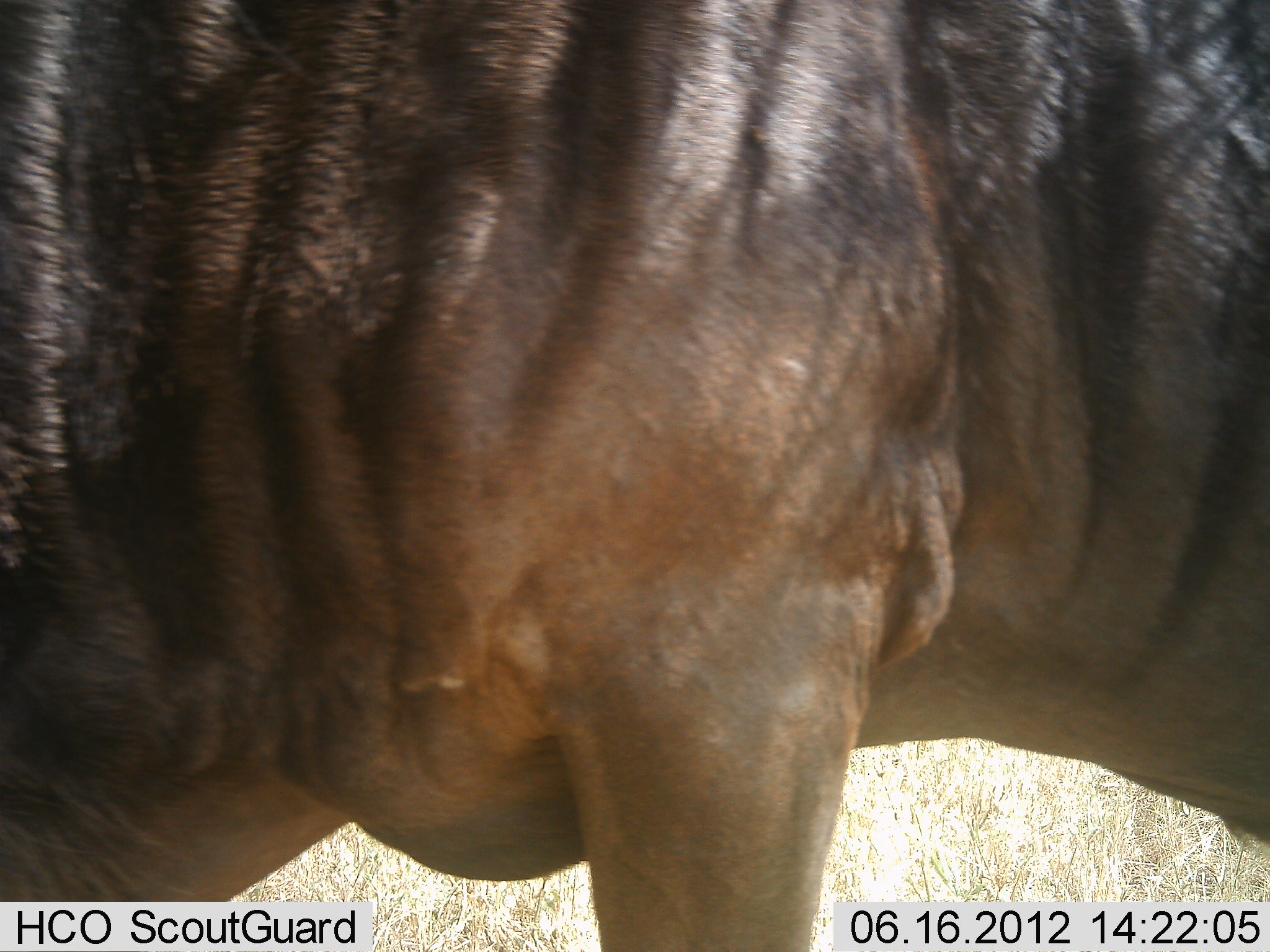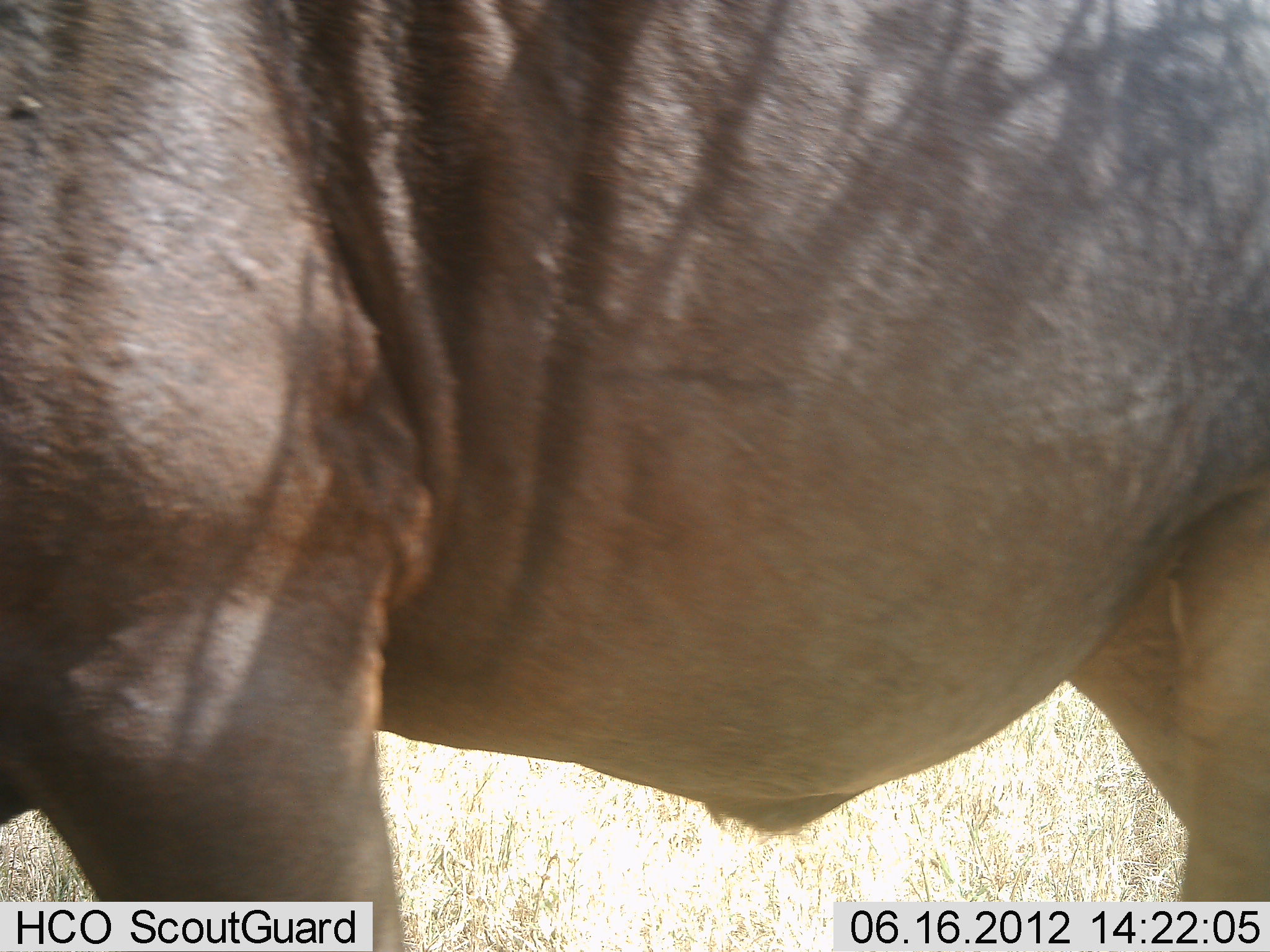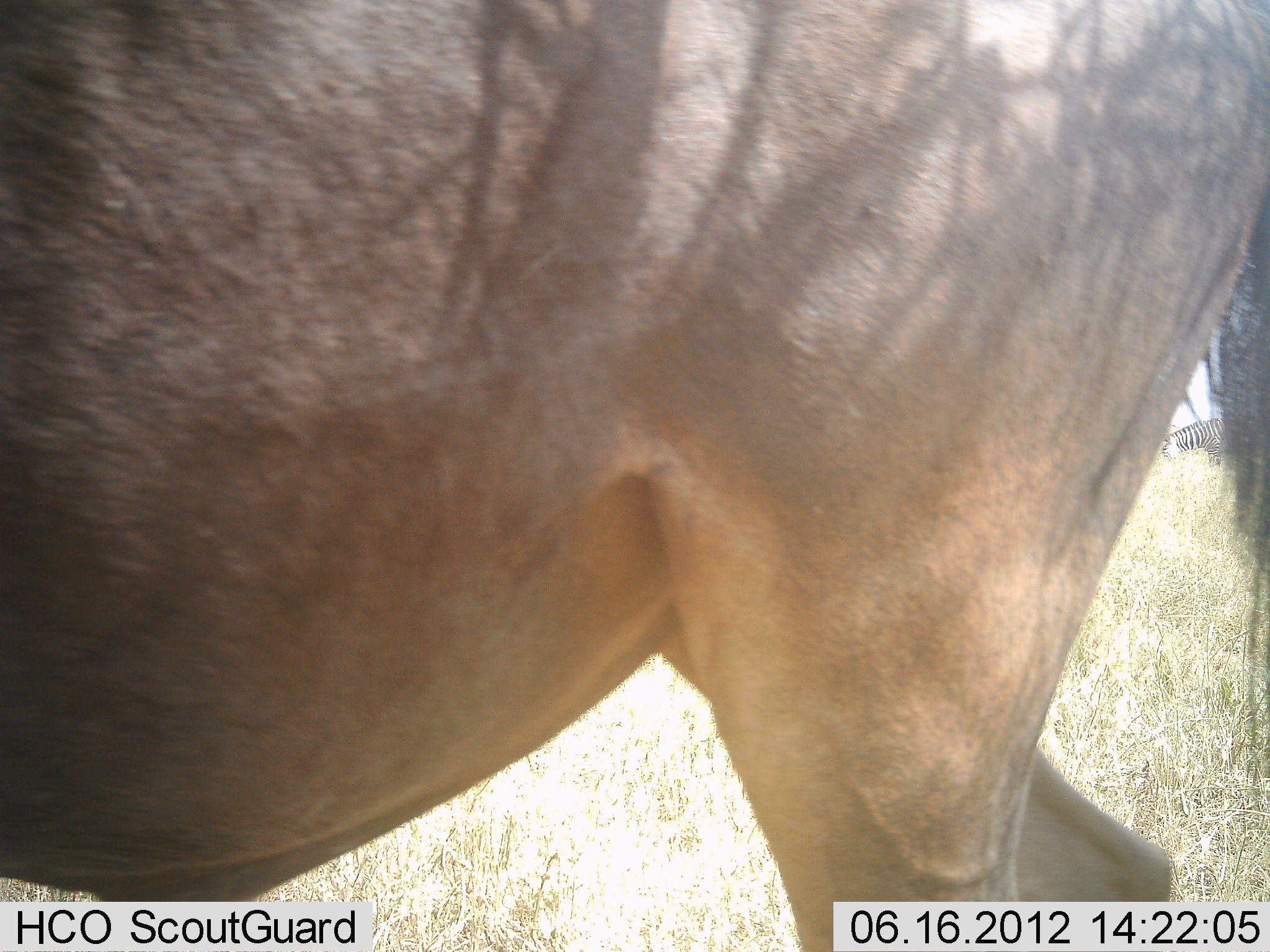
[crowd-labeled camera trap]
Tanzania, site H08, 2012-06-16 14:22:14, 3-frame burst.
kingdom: Animalia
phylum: Chordata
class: Mammalia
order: Artiodactyla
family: Bovidae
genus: Connochaetes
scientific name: Connochaetes taurinus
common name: blue wildebeest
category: wildebeest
Wildebeest (blue wildebeest) (Connochaetes taurinus), count 1. Behavior (volunteer vote fractions): standing 31%, resting 0%, moving 69%, interacting 0%. Young present (vote fraction): 0%. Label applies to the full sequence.